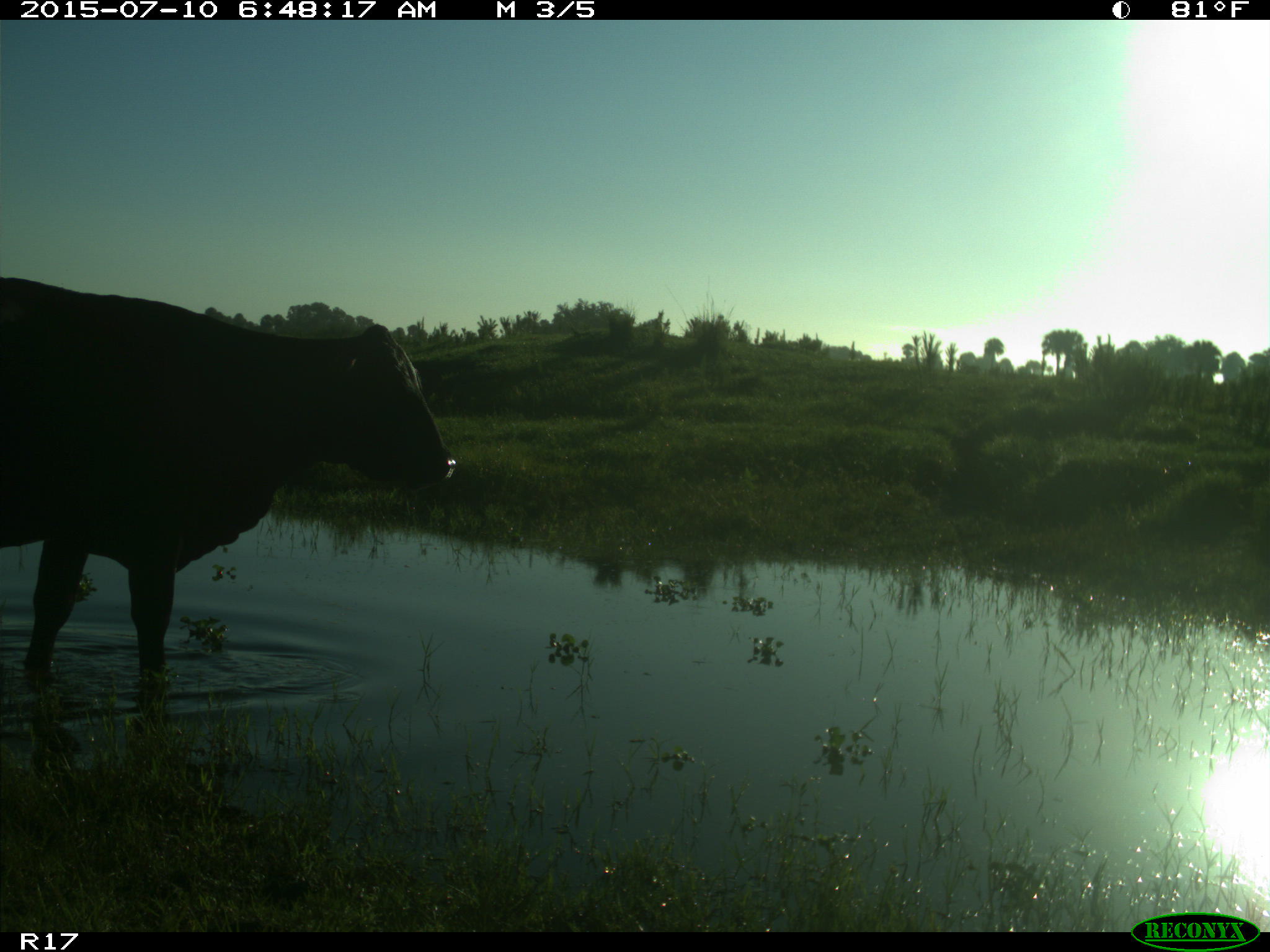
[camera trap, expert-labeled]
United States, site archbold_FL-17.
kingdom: Animalia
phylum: Chordata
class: Mammalia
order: Artiodactyla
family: Bovidae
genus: Bos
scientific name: Bos taurus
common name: domestic cow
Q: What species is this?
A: Bos taurus (domestic cow).